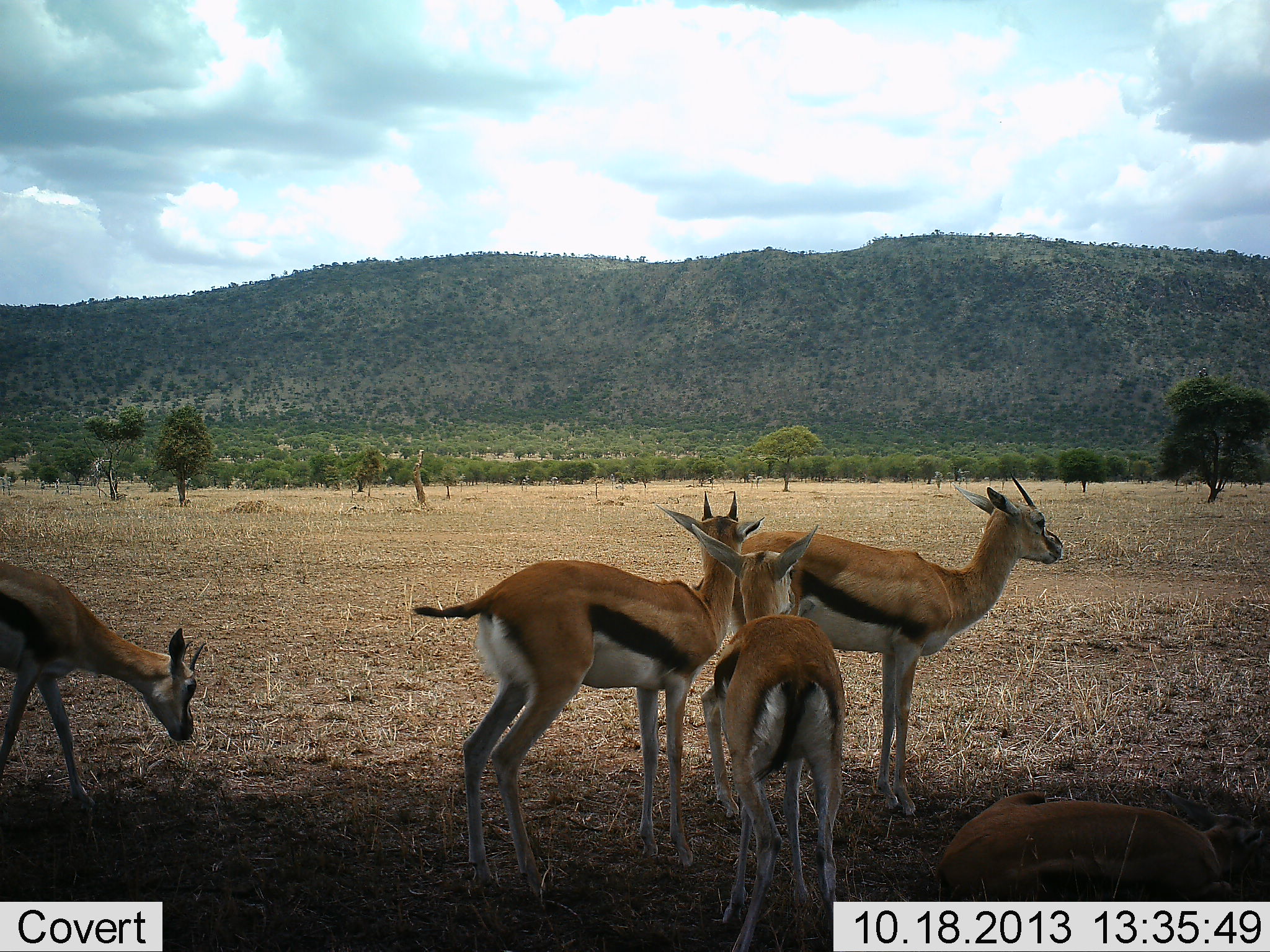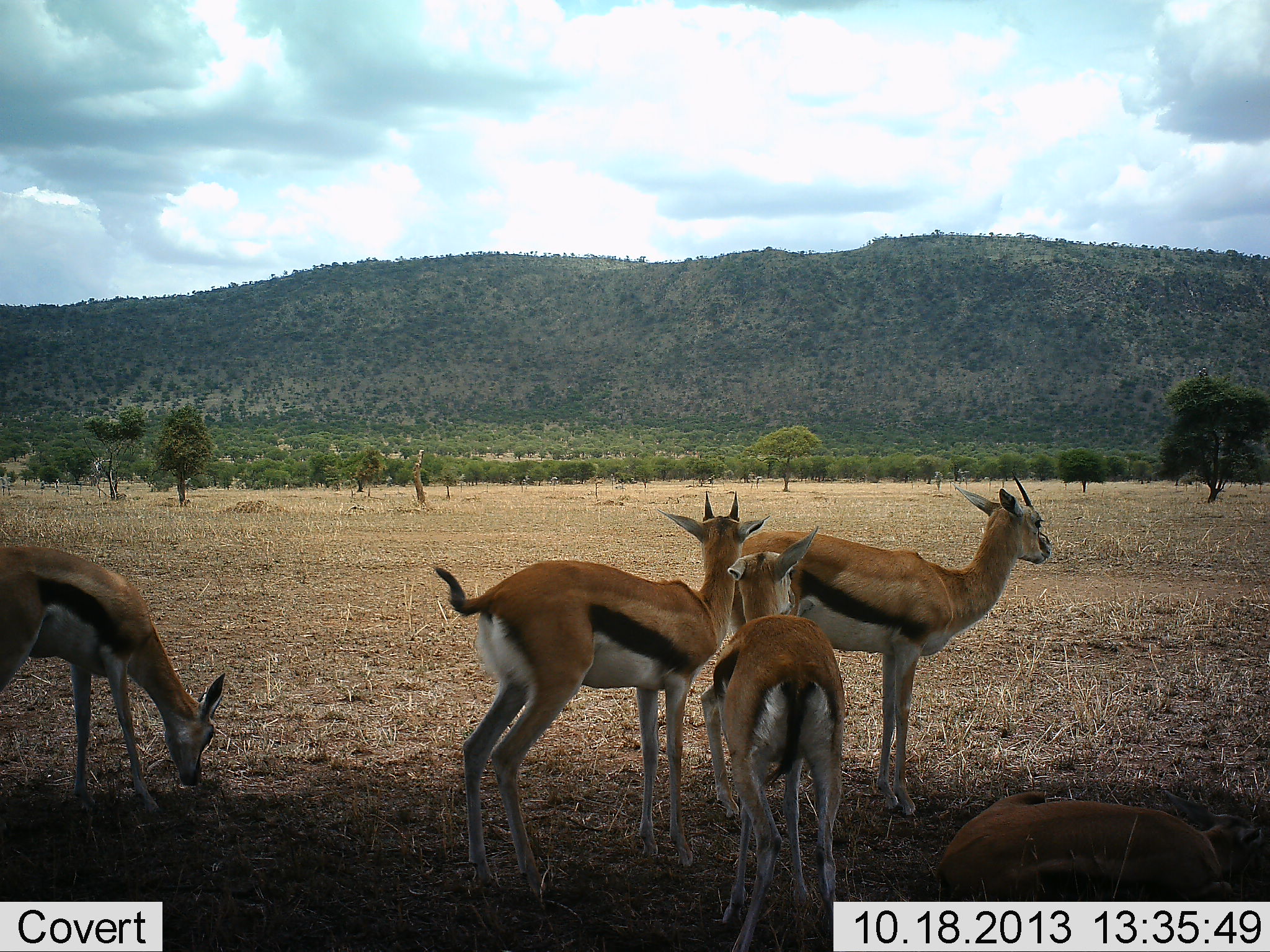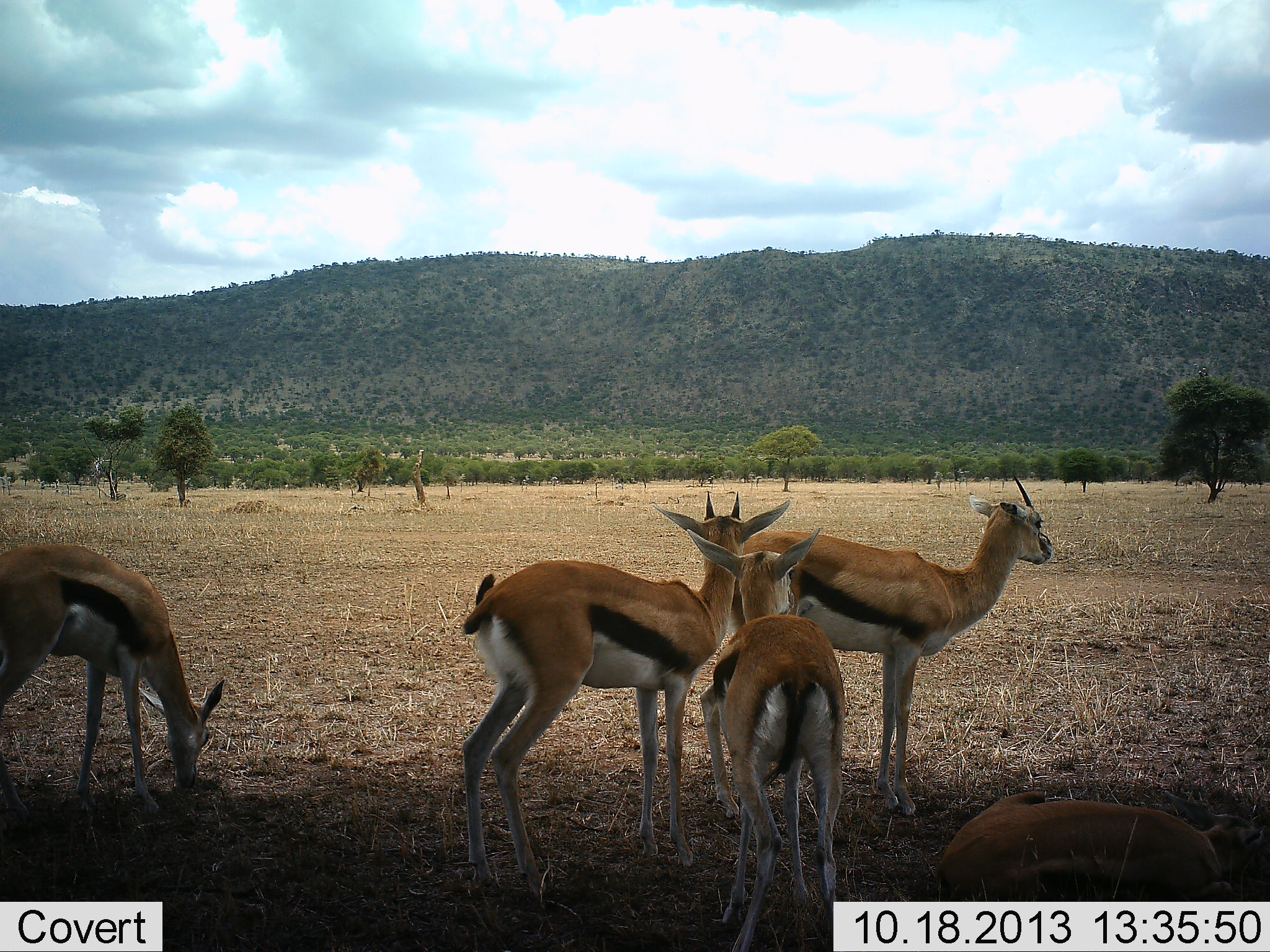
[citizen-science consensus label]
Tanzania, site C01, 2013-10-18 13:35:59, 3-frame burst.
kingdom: Animalia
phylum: Chordata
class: Mammalia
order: Artiodactyla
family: Bovidae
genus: Eudorcas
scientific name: Eudorcas thomsonii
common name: thomson's gazelle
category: gazellethomsons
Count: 5.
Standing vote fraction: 80%.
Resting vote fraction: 30%.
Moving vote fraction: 0%.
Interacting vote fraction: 0%.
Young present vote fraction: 0%.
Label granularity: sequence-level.